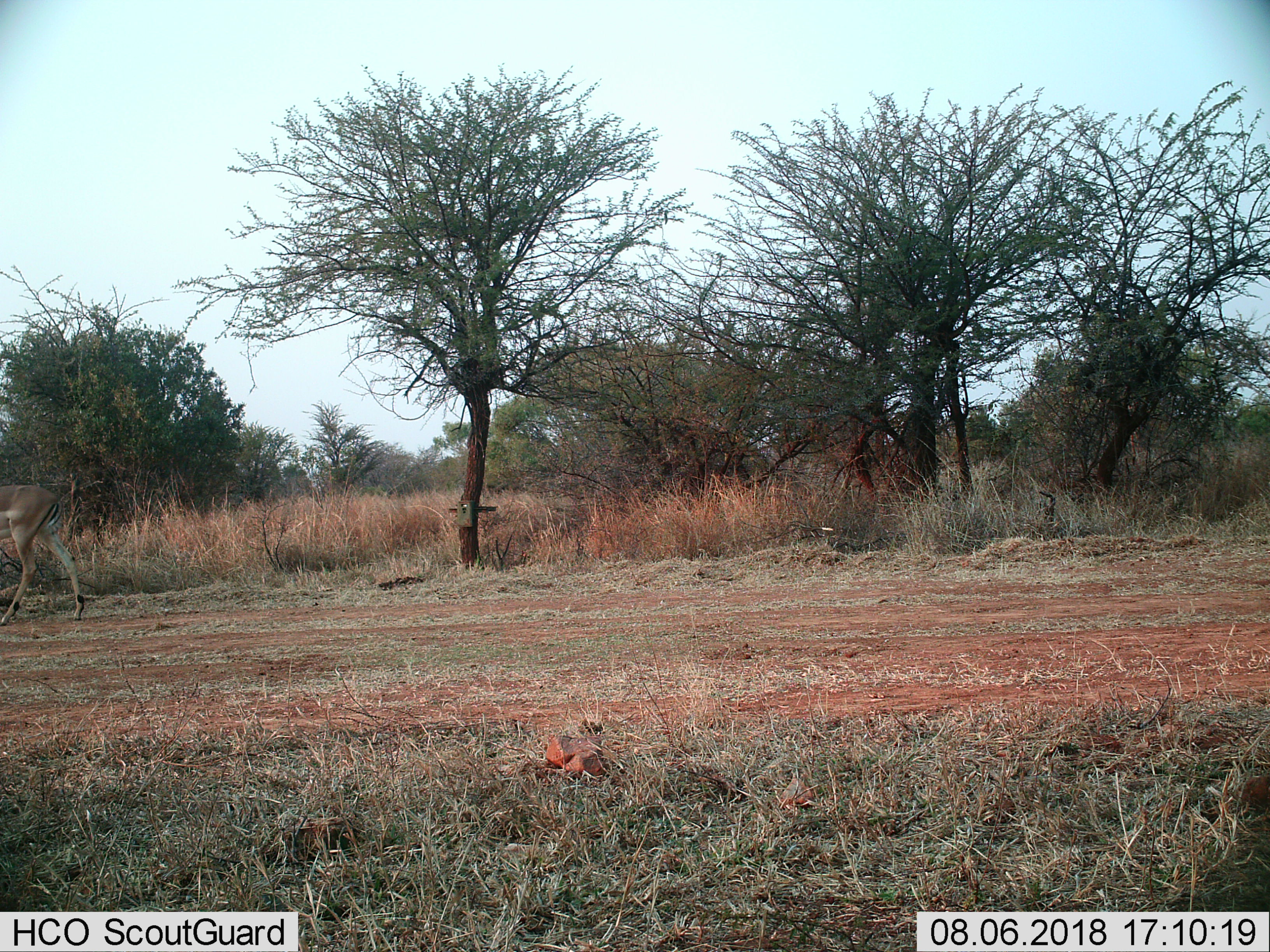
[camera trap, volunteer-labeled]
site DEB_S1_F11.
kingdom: Animalia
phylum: Chordata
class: Mammalia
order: Artiodactyla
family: Bovidae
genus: Aepyceros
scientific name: Aepyceros melampus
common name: impala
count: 1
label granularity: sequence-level